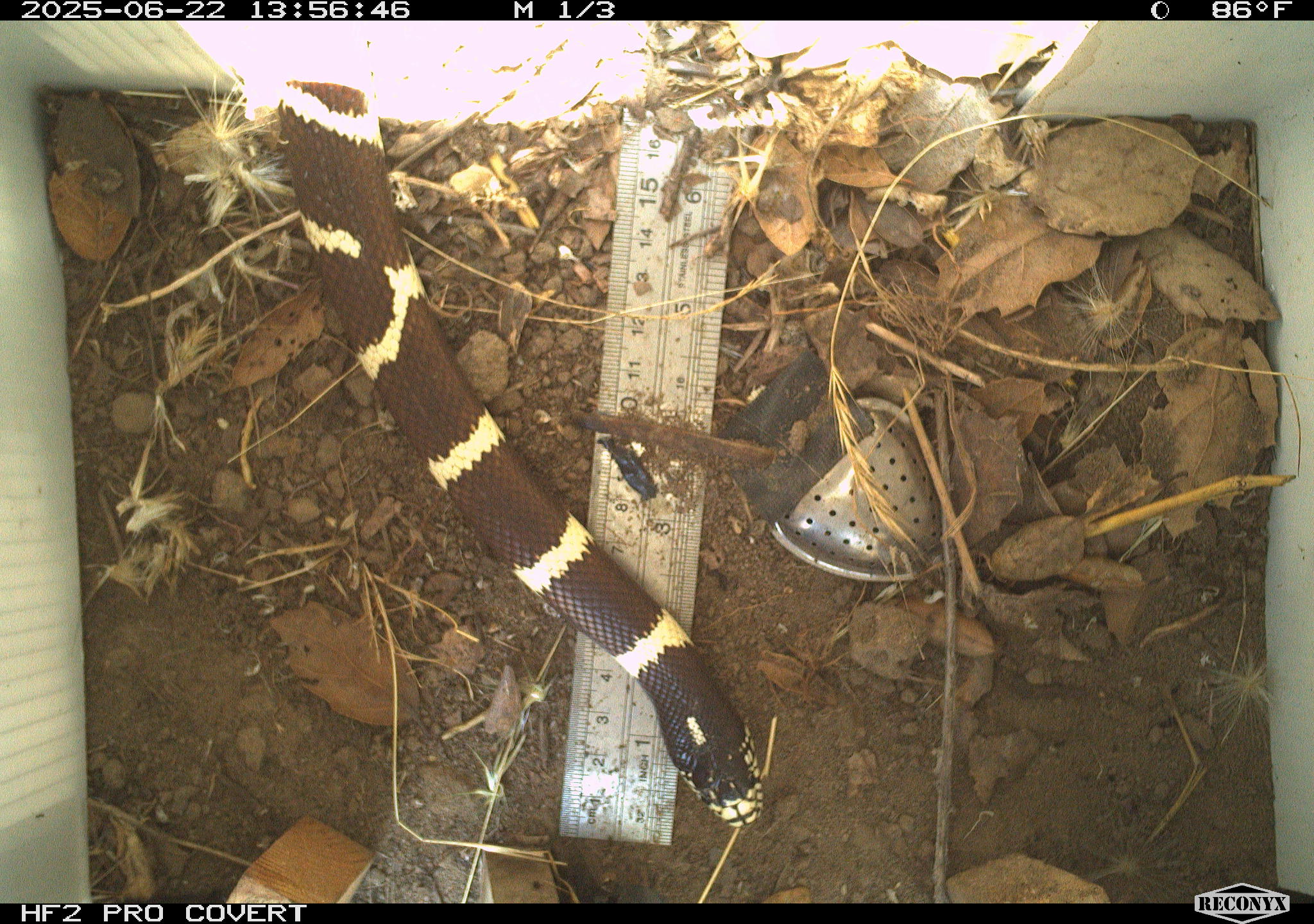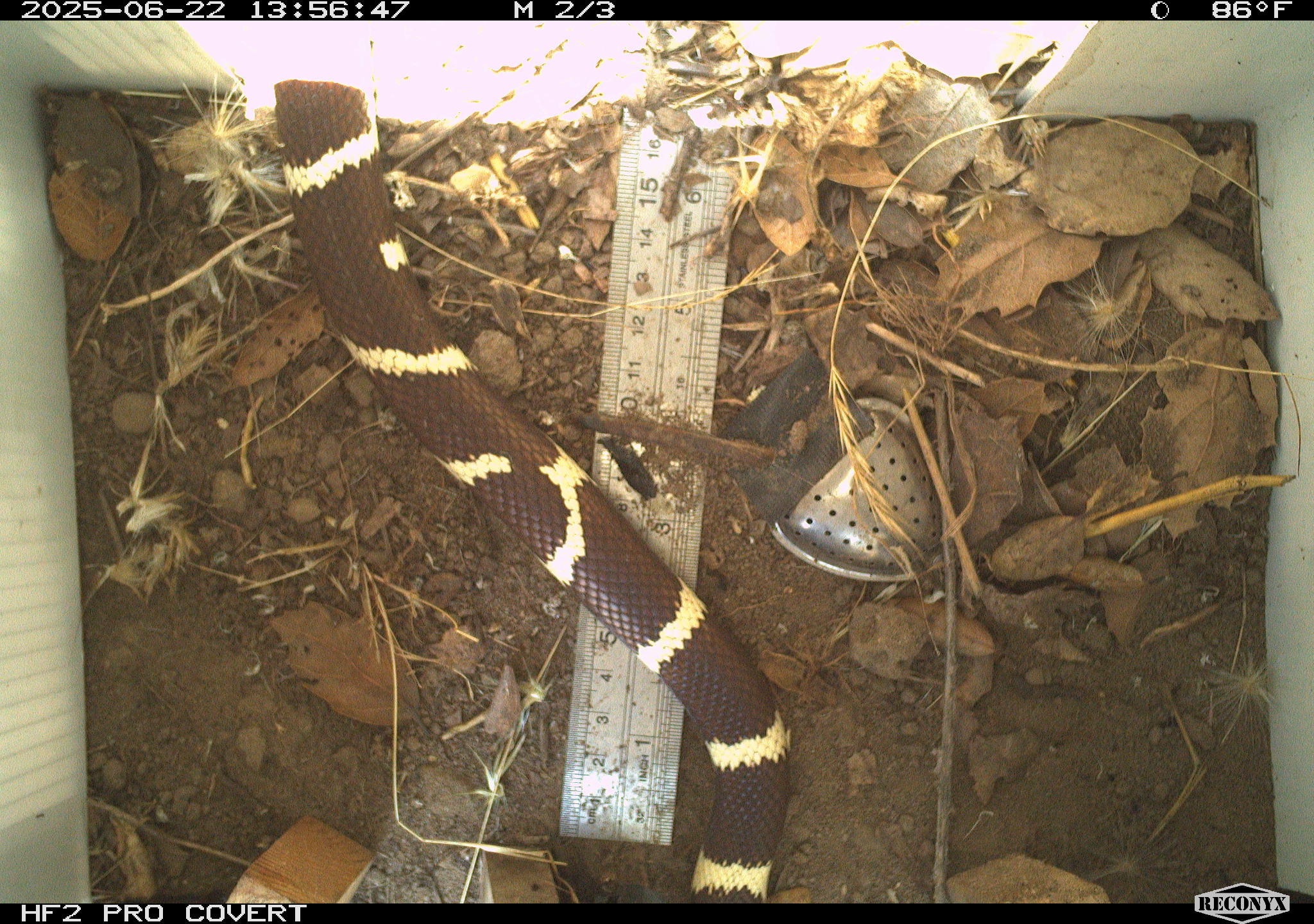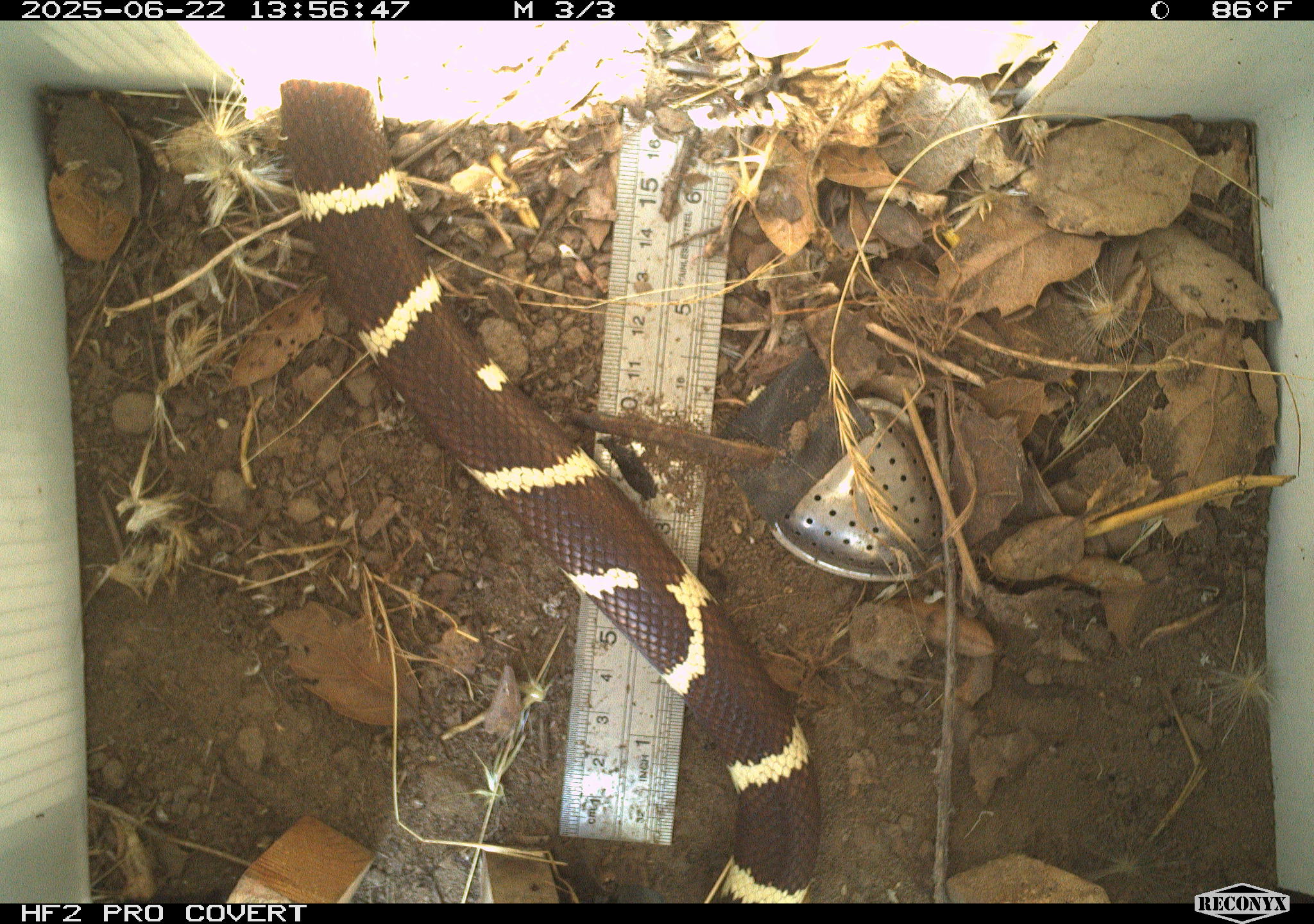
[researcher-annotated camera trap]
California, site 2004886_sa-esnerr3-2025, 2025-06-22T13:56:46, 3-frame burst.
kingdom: Animalia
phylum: Chordata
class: Reptilia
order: Squamata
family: Colubridae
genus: Lampropeltis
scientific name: Lampropeltis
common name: king snakes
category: lampropeltis species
Lampropeltis species (king snakes) (Lampropeltis).